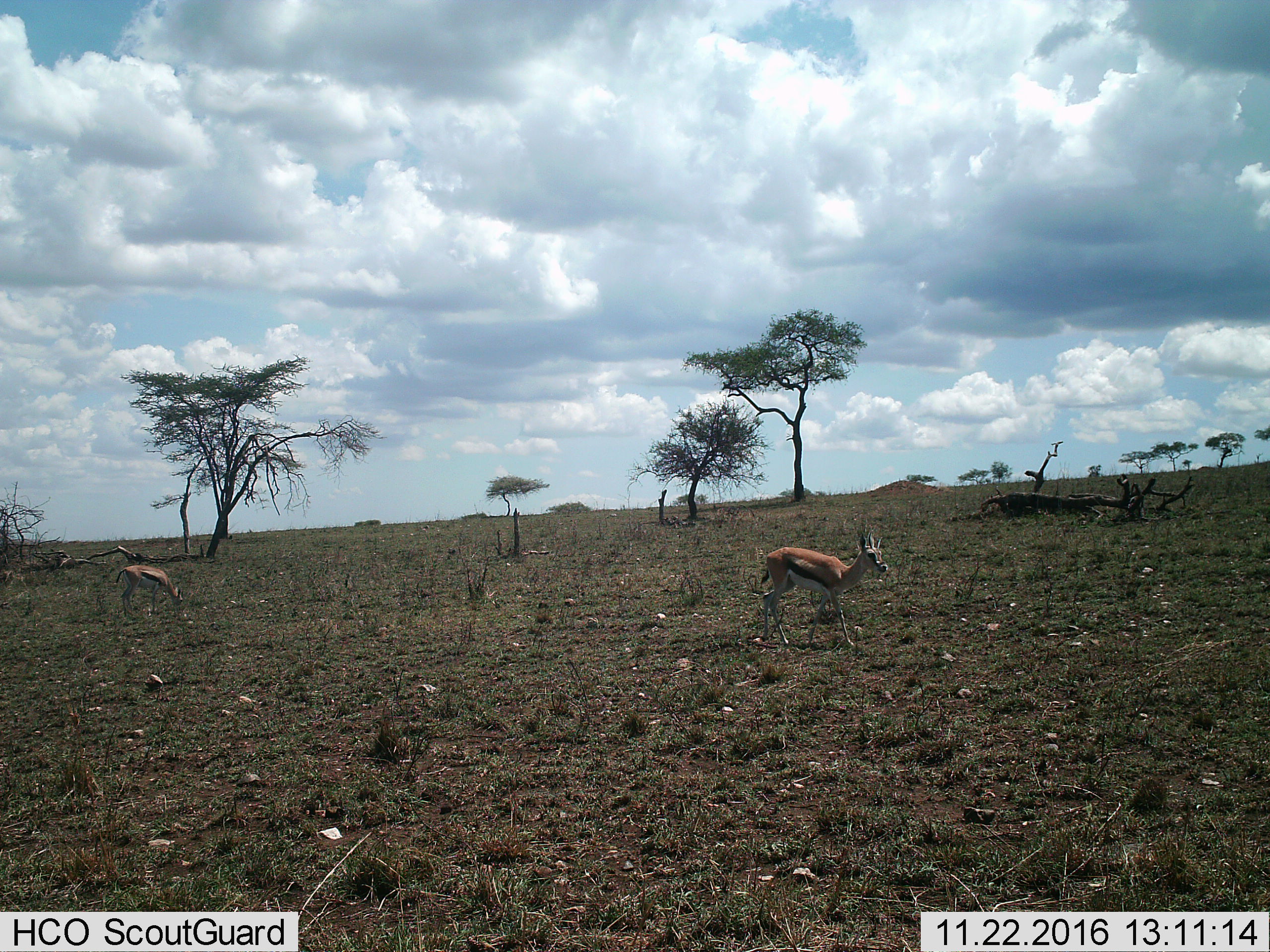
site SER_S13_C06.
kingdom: Animalia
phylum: Chordata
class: Mammalia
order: Artiodactyla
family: Bovidae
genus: Eudorcas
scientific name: Eudorcas thomsonii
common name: thomson's gazelle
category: gazellethomsons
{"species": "gazellethomsons (thomson's gazelle) (Eudorcas thomsonii)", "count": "2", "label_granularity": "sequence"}